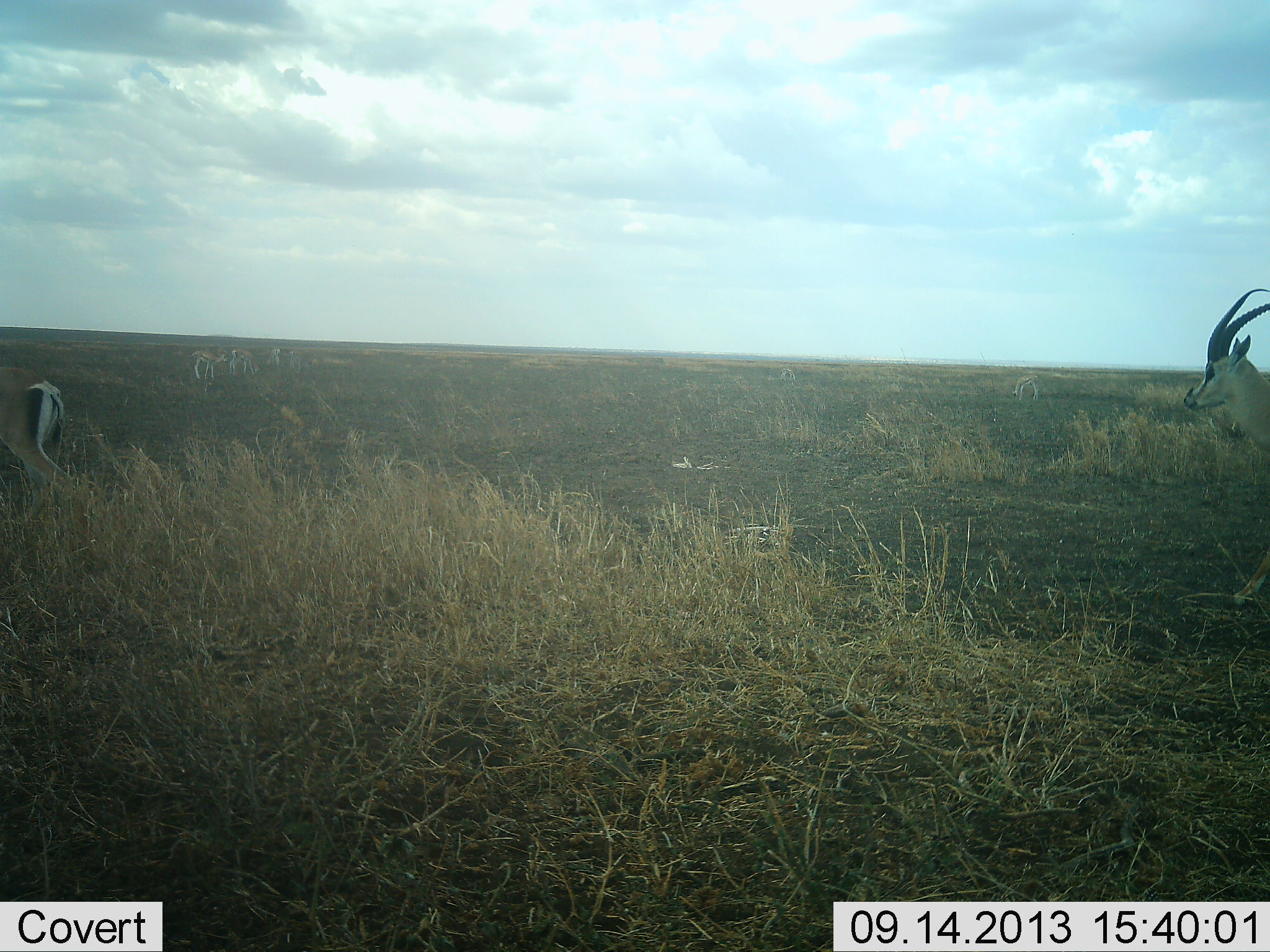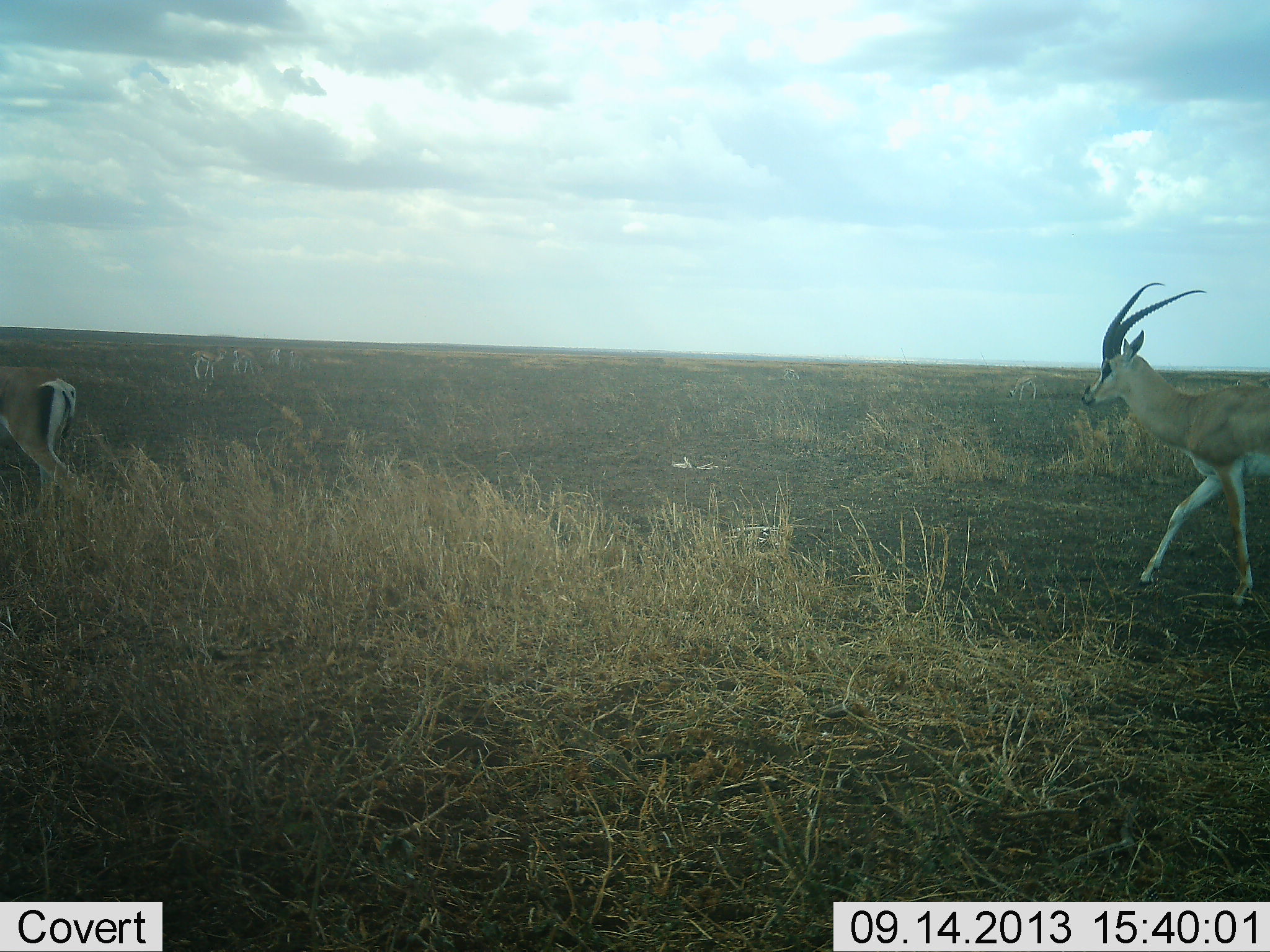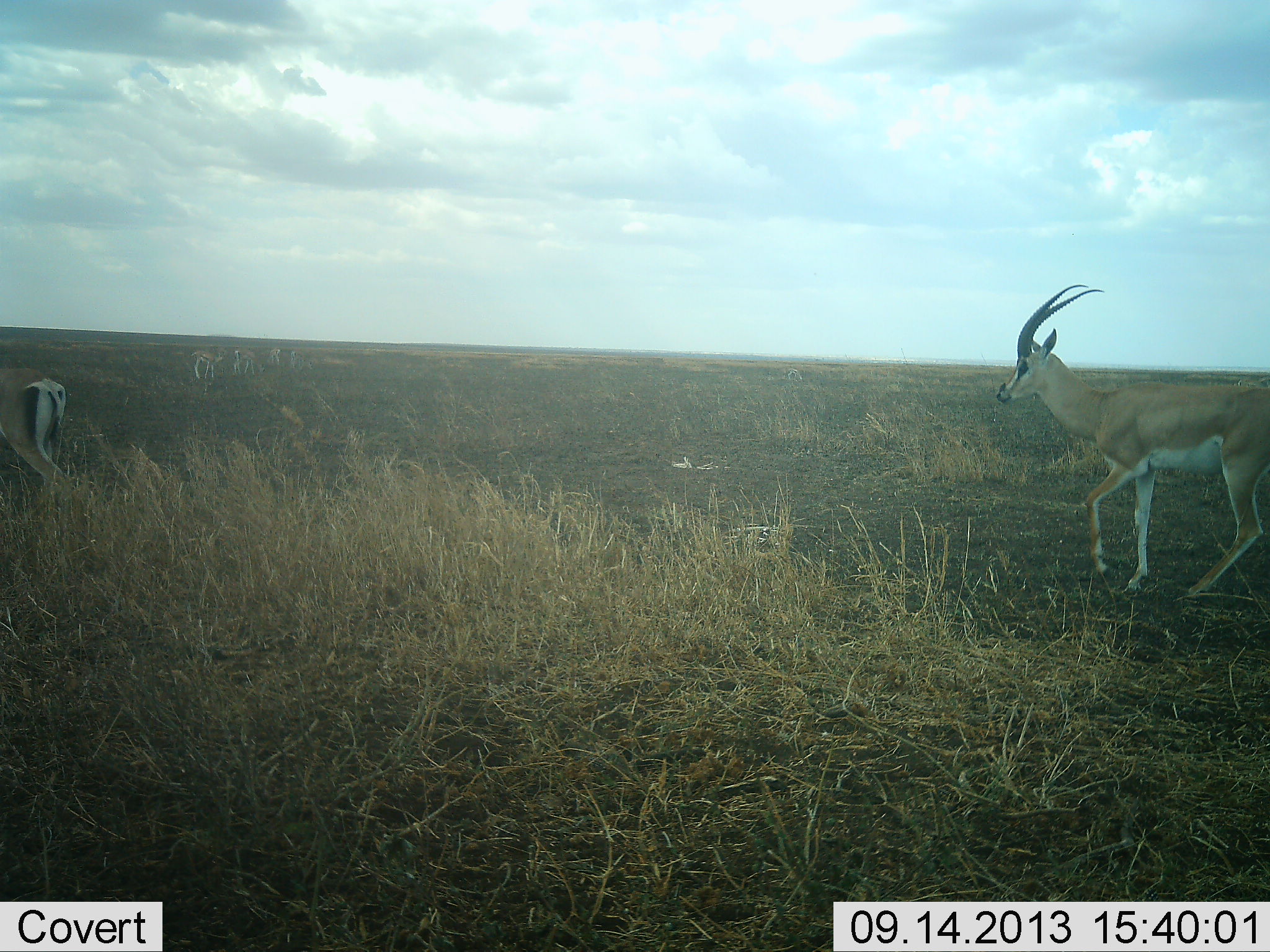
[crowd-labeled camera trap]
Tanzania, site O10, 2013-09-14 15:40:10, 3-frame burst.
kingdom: Animalia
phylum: Chordata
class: Mammalia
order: Artiodactyla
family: Bovidae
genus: Nanger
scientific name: Nanger granti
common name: grant's gazelle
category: gazellegrants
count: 2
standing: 33%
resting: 3%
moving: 94%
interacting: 0%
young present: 0%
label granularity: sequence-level